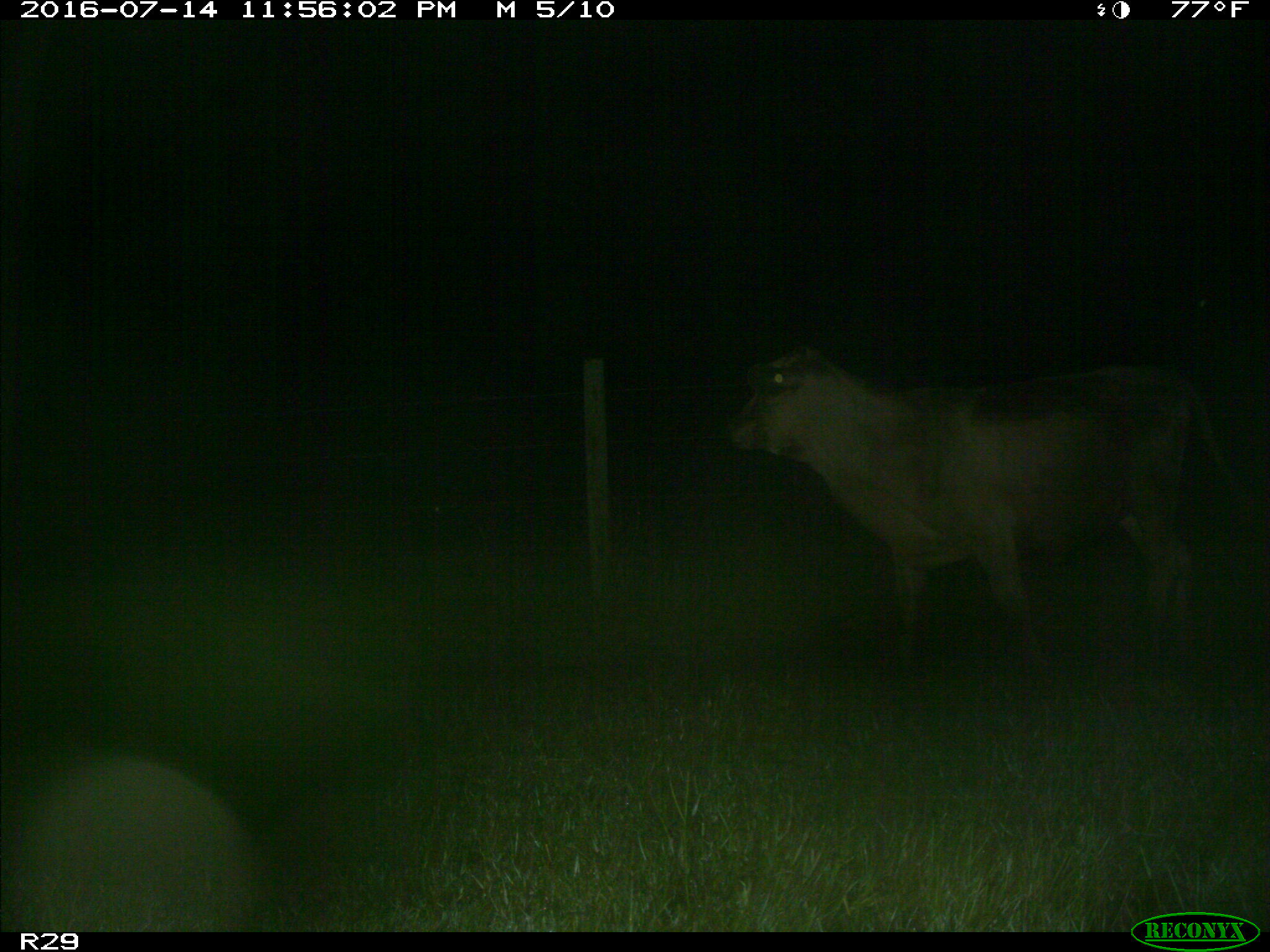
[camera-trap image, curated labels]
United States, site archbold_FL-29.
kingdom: Animalia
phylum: Chordata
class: Mammalia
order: Artiodactyla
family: Bovidae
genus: Bos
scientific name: Bos taurus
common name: domestic cow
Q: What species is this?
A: Bos taurus (domestic cow).